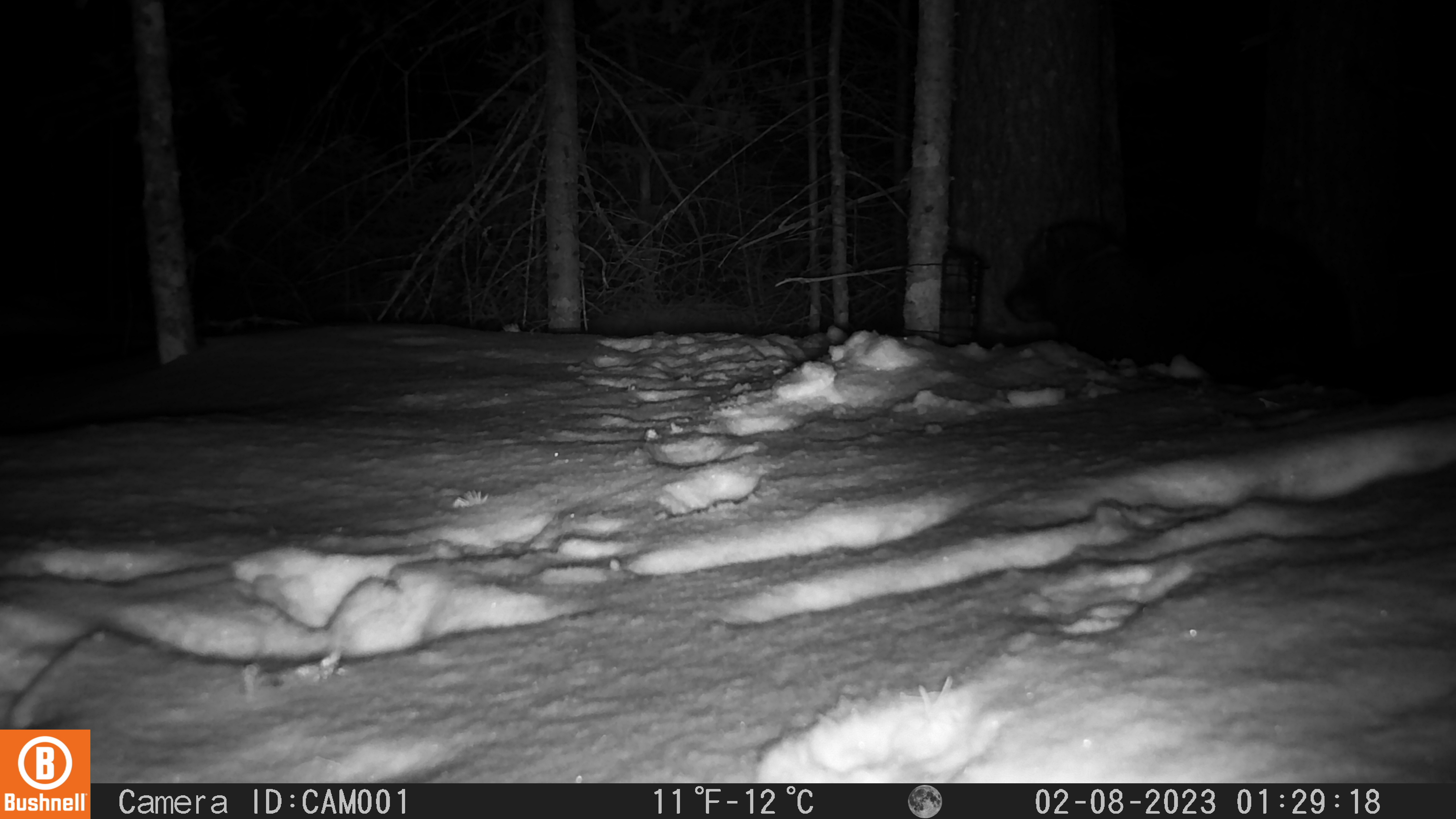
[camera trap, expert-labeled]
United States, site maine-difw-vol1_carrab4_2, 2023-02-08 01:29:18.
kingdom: Animalia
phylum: Chordata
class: Mammalia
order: Carnivora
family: Mustelidae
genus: Pekania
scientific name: Pekania pennanti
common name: fisher